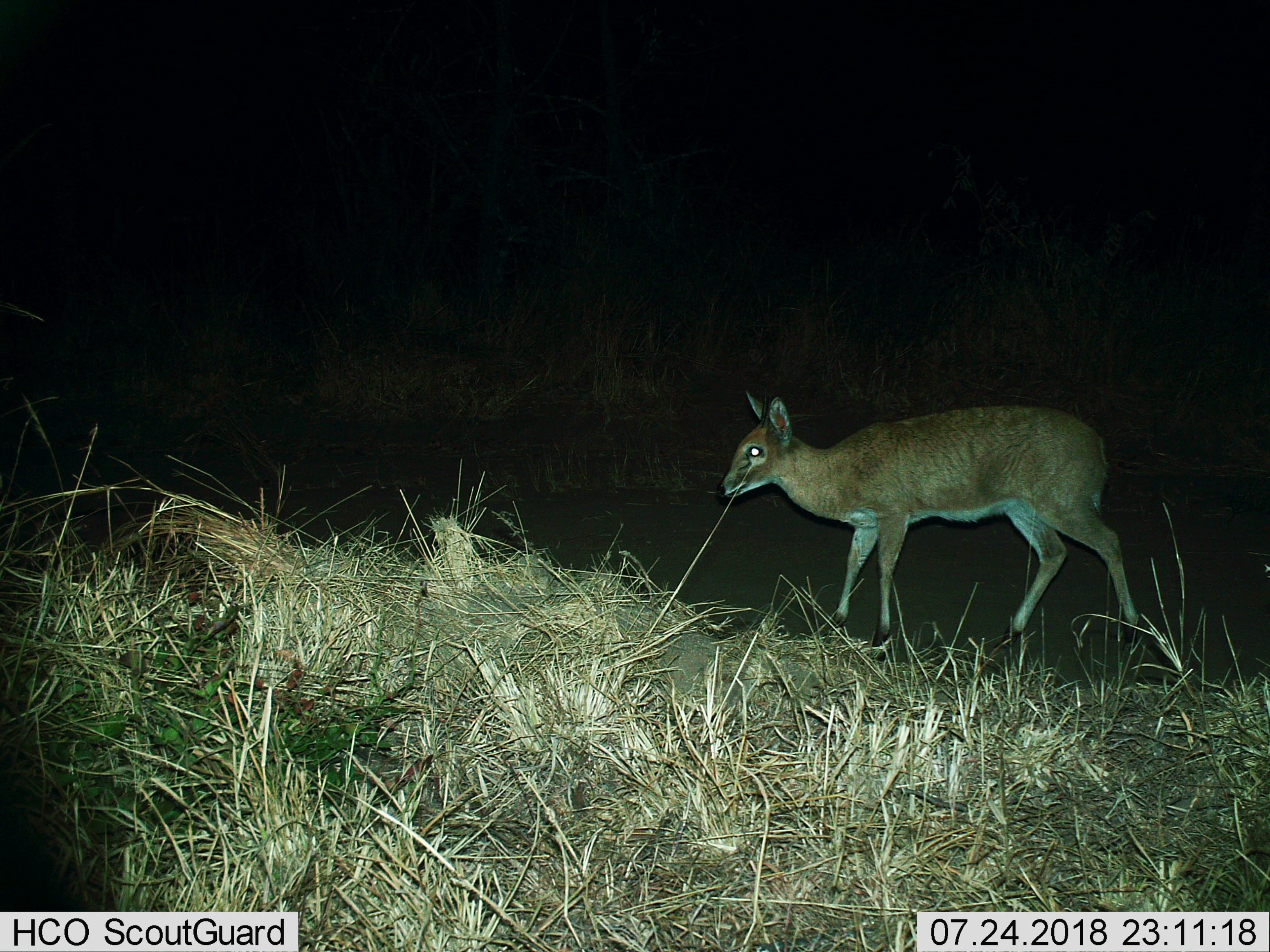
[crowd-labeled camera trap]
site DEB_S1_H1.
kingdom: Animalia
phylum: Chordata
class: Mammalia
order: Artiodactyla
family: Bovidae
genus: Sylvicapra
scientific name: Sylvicapra grimmia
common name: common duiker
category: duikercommongrey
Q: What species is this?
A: Duikercommongrey (common duiker) (Sylvicapra grimmia).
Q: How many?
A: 1.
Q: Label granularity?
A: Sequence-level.